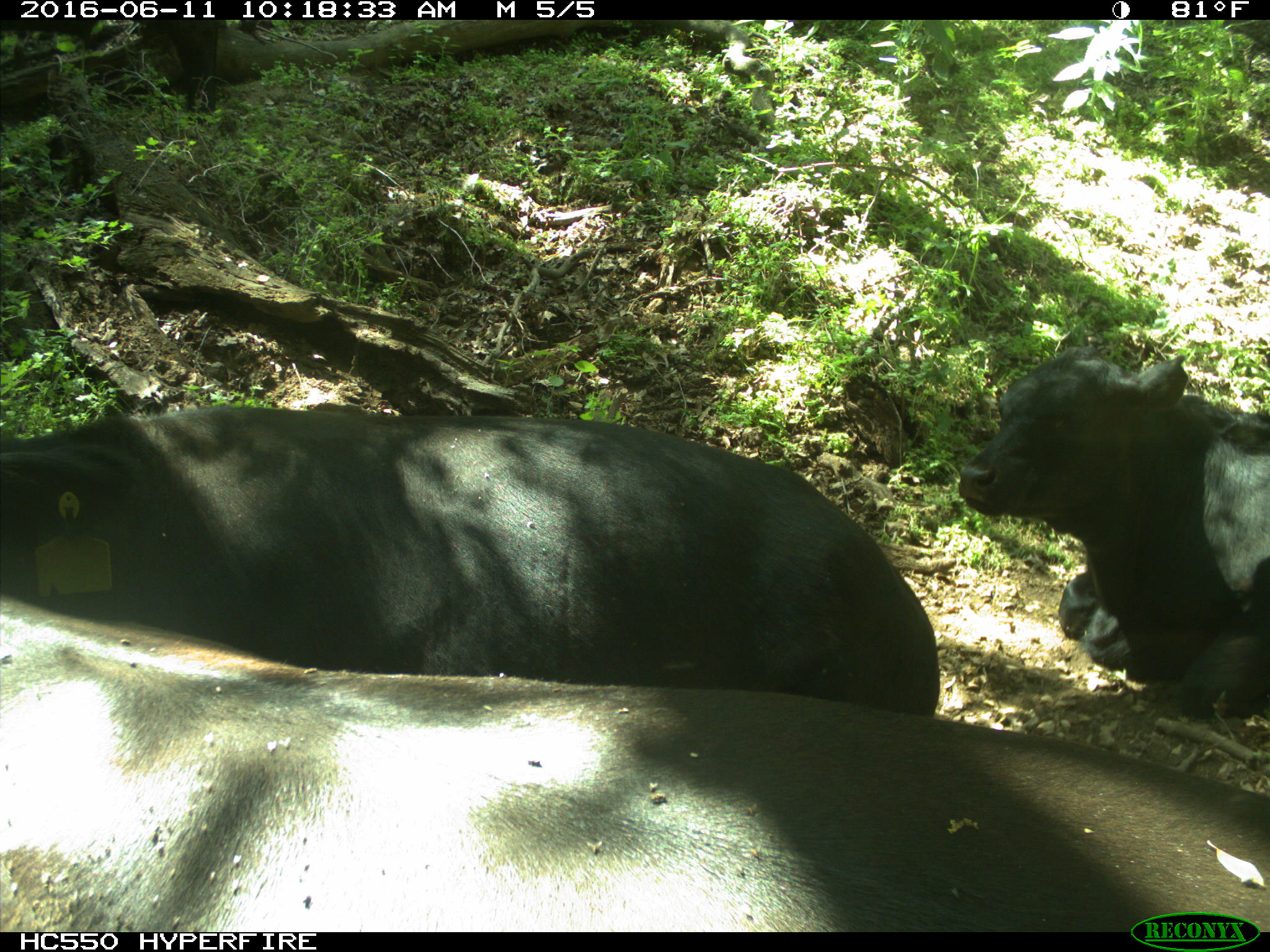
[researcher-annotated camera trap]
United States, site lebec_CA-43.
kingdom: Animalia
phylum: Chordata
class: Mammalia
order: Artiodactyla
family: Bovidae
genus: Bos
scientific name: Bos taurus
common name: domestic cow